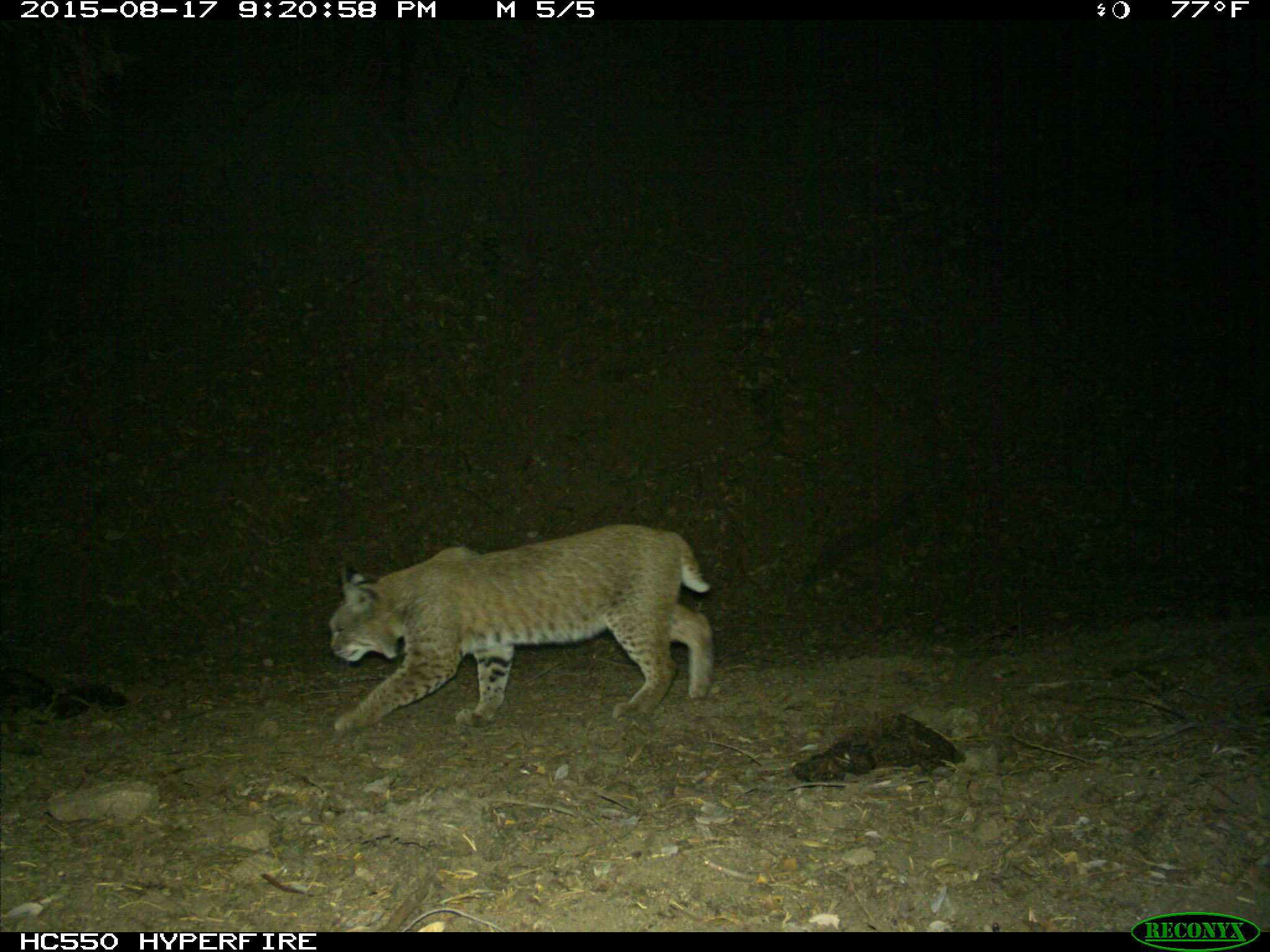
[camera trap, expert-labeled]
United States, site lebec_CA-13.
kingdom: Animalia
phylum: Chordata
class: Mammalia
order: Carnivora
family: Felidae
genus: Lynx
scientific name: Lynx rufus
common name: bobcat